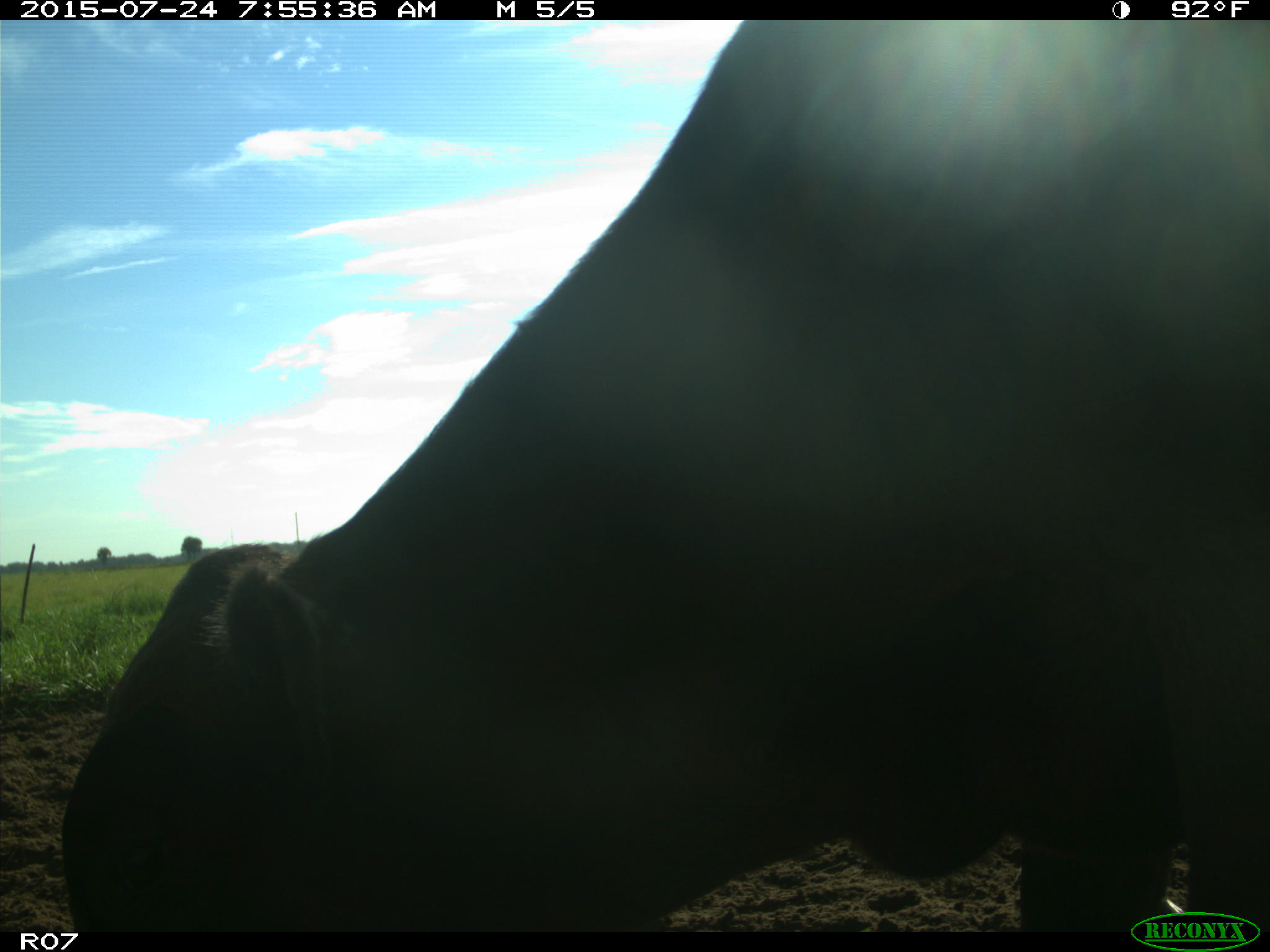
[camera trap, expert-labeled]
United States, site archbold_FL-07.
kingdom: Animalia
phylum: Chordata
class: Mammalia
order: Artiodactyla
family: Bovidae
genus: Bos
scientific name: Bos taurus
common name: domestic cow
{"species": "Bos taurus (domestic cow)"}